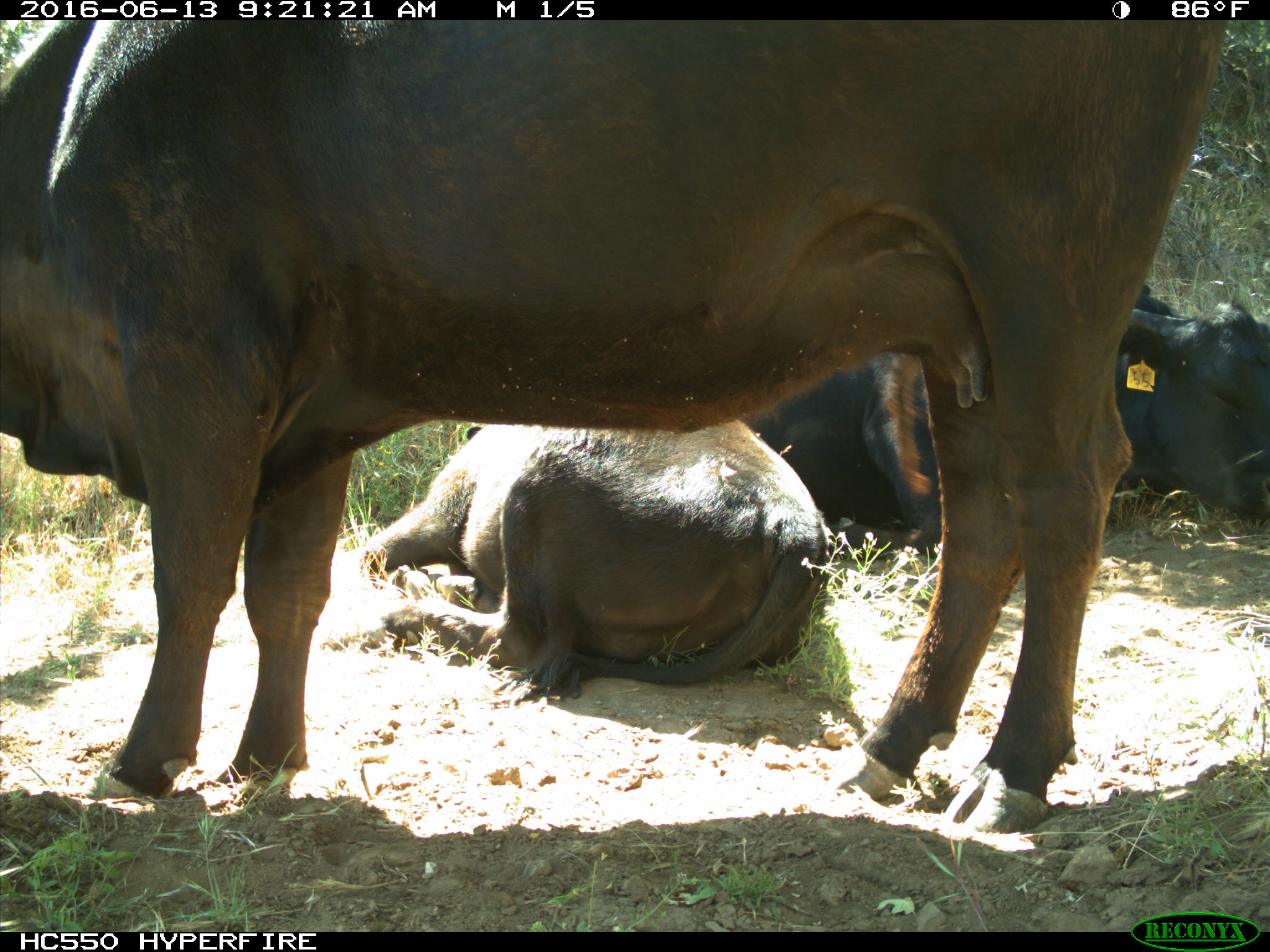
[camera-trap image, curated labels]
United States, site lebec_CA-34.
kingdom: Animalia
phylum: Chordata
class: Mammalia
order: Artiodactyla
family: Bovidae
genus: Bos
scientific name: Bos taurus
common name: domestic cow